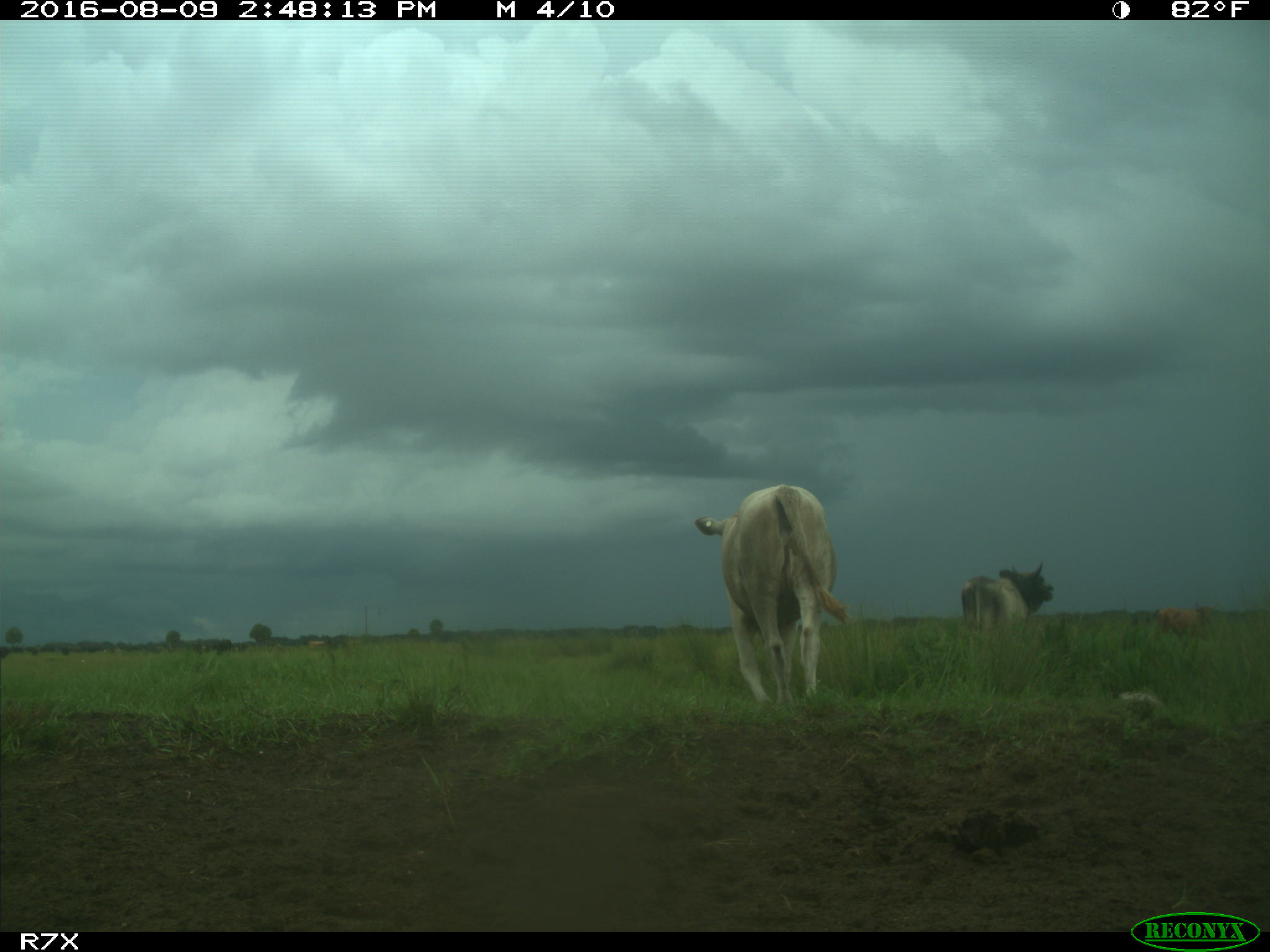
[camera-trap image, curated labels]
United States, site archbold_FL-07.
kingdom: Animalia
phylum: Chordata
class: Mammalia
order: Artiodactyla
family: Bovidae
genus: Bos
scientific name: Bos taurus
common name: domestic cow